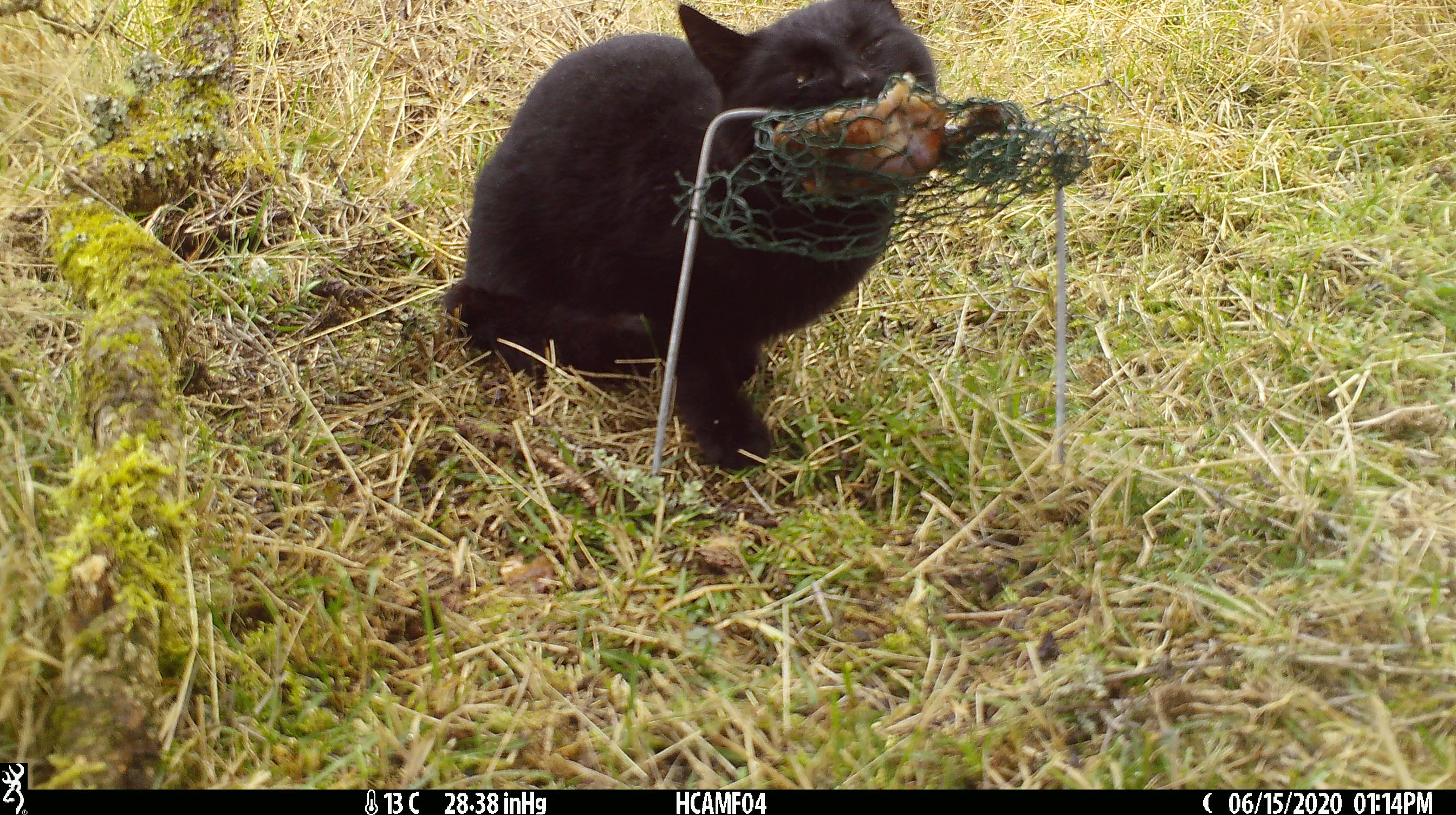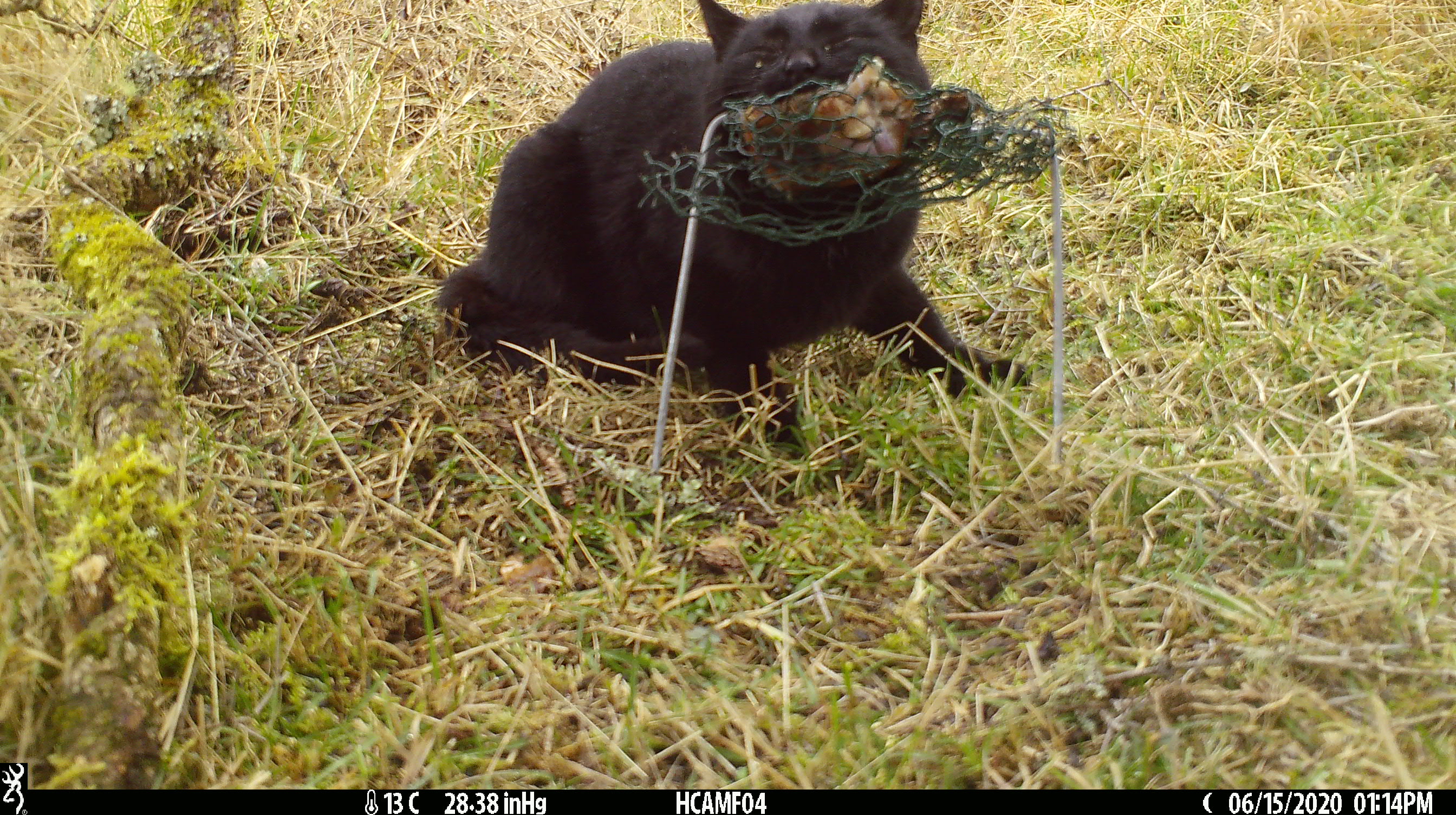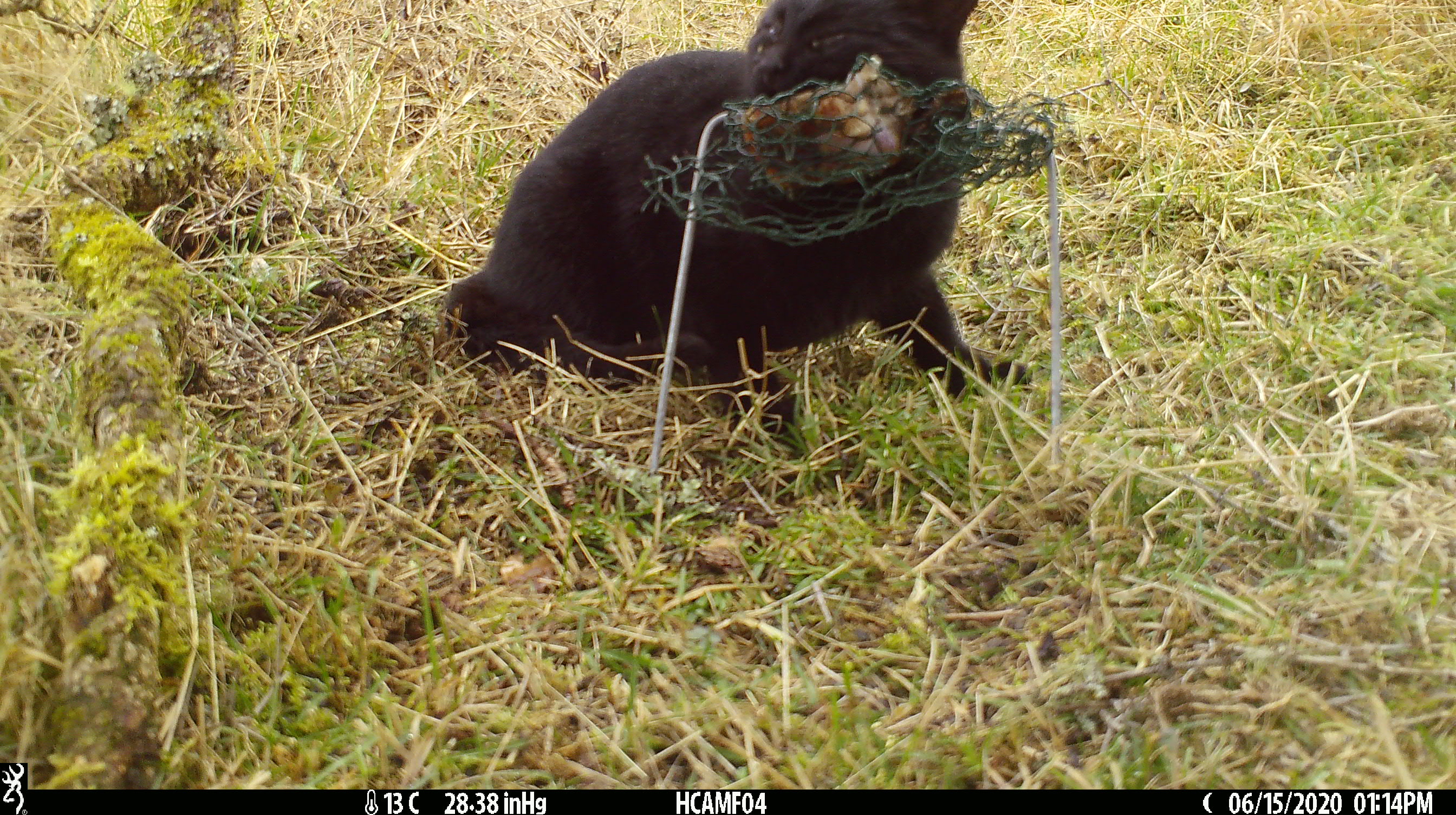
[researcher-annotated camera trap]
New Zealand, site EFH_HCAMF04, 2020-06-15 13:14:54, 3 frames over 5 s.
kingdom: Animalia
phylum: Chordata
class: Mammalia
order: Carnivora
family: Felidae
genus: Felis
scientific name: Felis catus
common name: domestic cat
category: cat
Cat (domestic cat) (Felis catus).